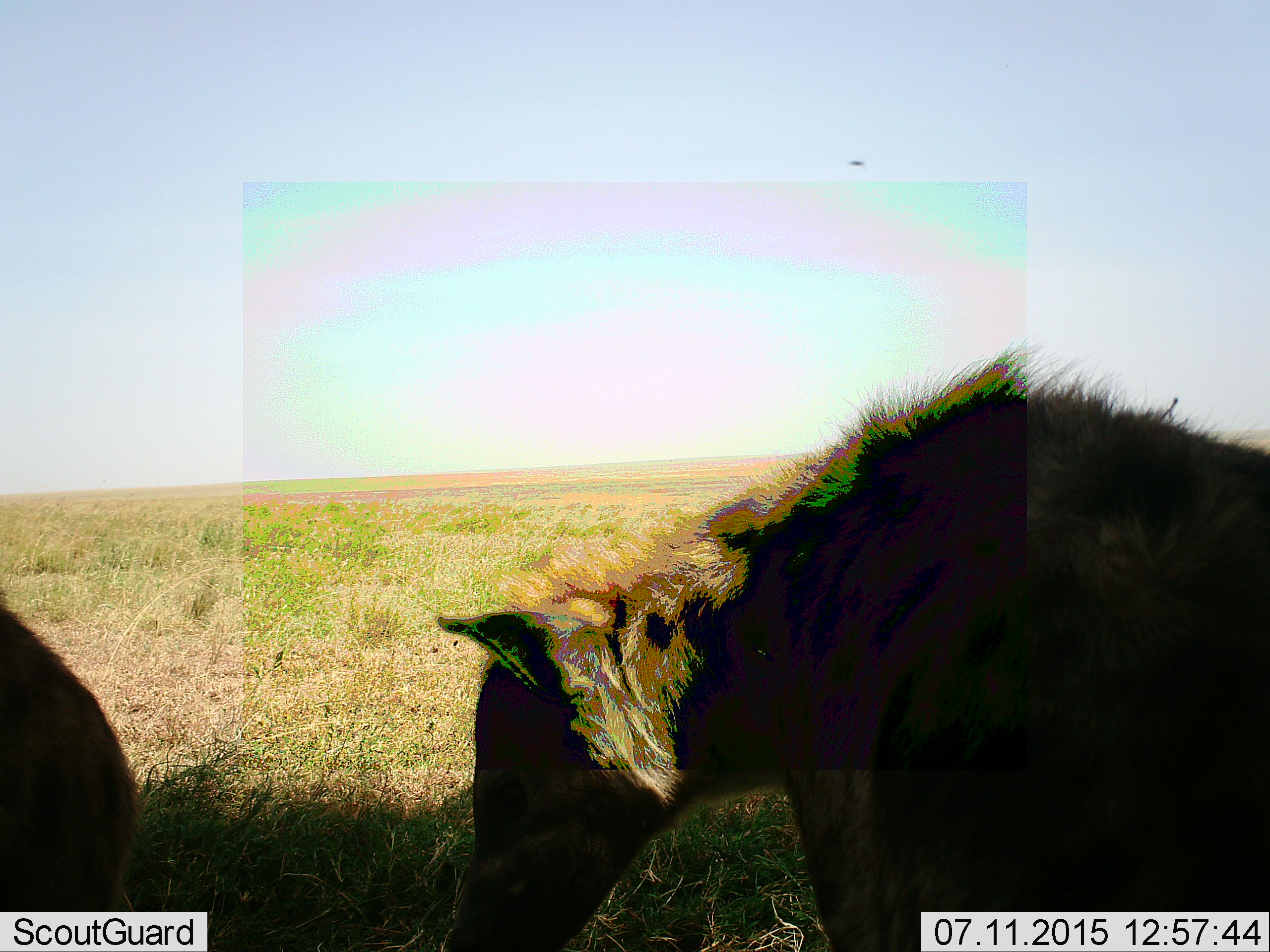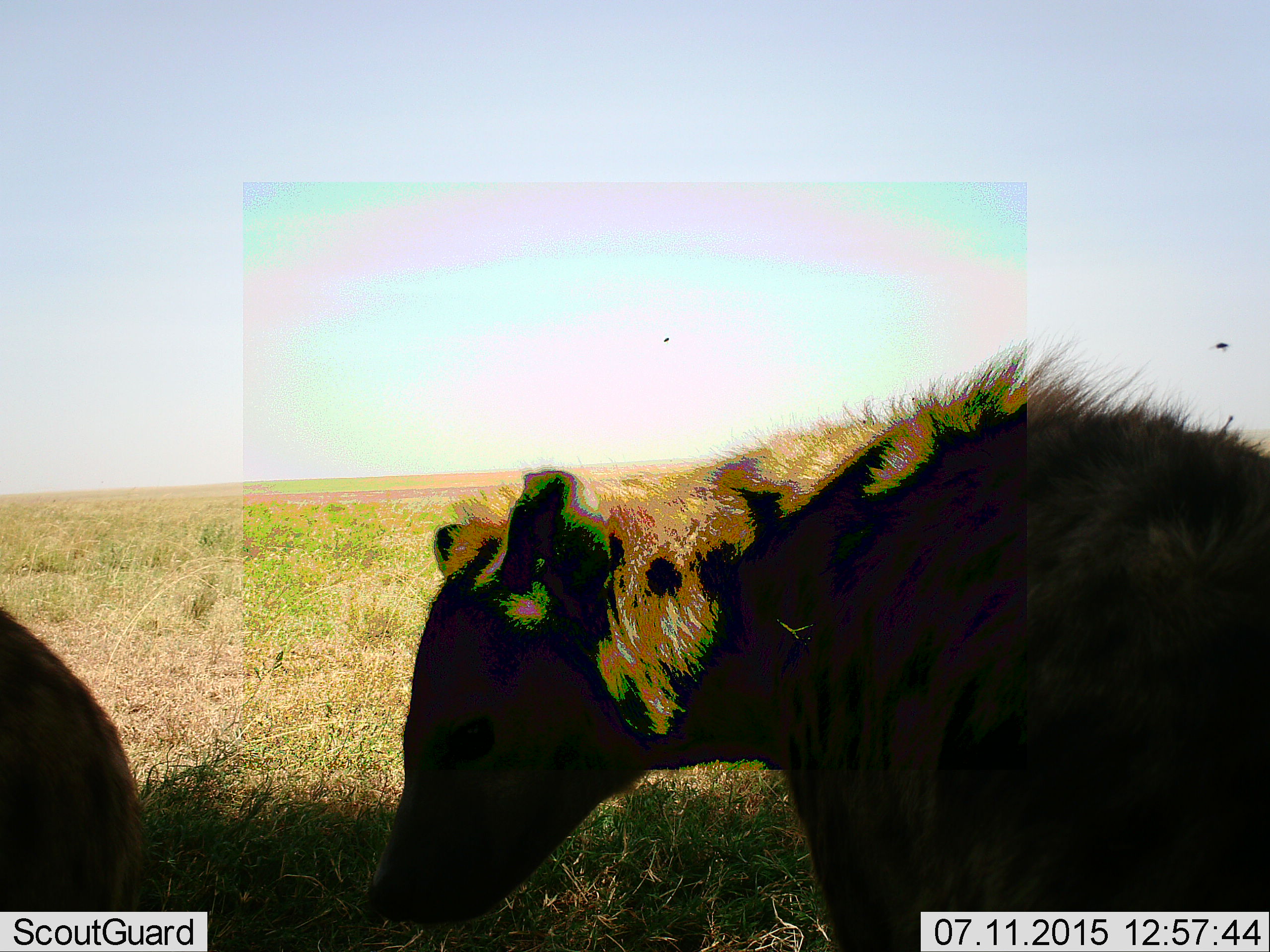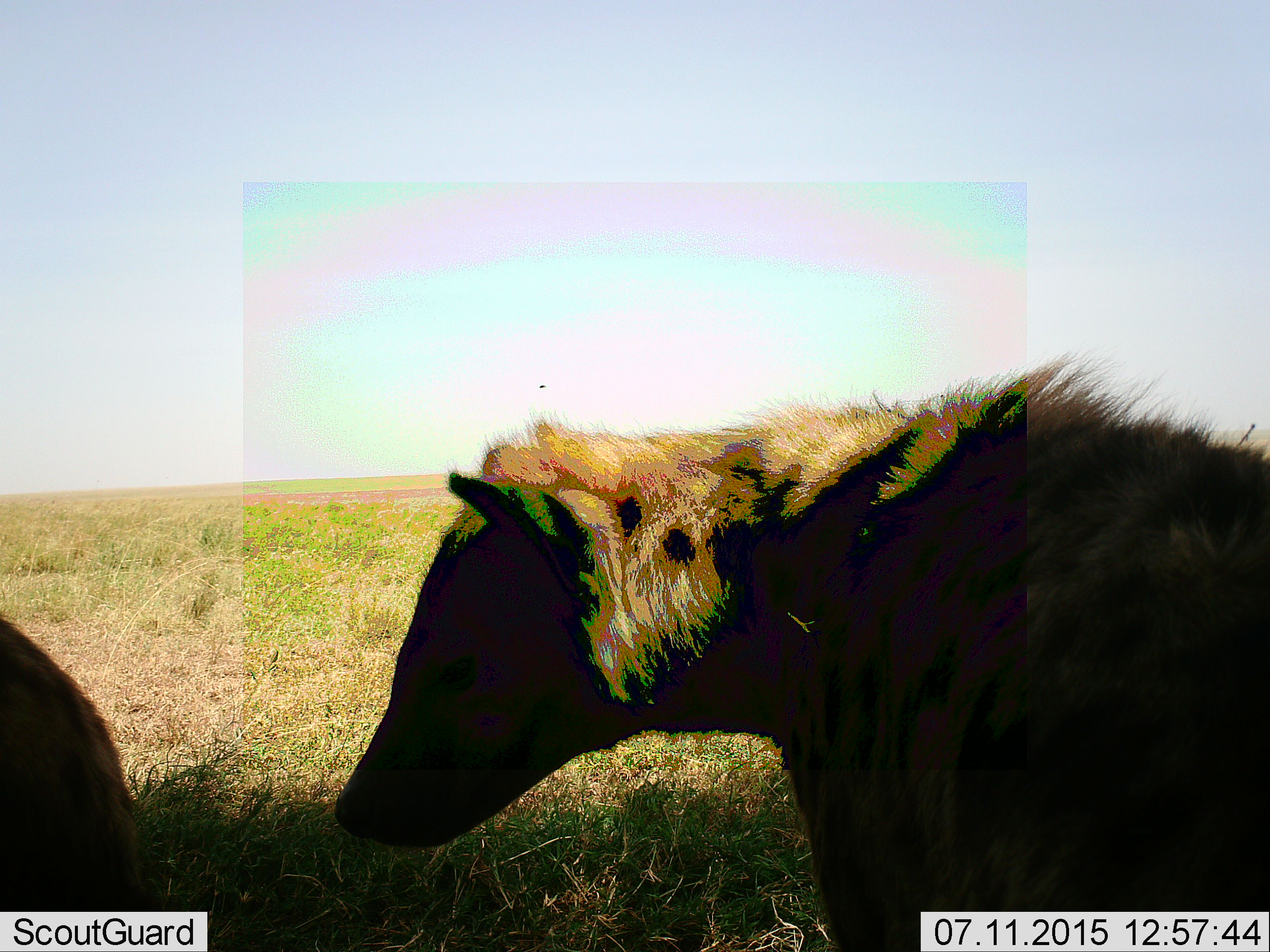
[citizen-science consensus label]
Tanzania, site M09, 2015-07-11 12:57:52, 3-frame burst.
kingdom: Animalia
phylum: Chordata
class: Mammalia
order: Carnivora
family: Hyaenidae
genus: Crocuta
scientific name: Crocuta crocuta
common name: spotted hyena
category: hyenaspotted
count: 2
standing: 60%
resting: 20%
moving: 20%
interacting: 0%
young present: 0%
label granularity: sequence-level